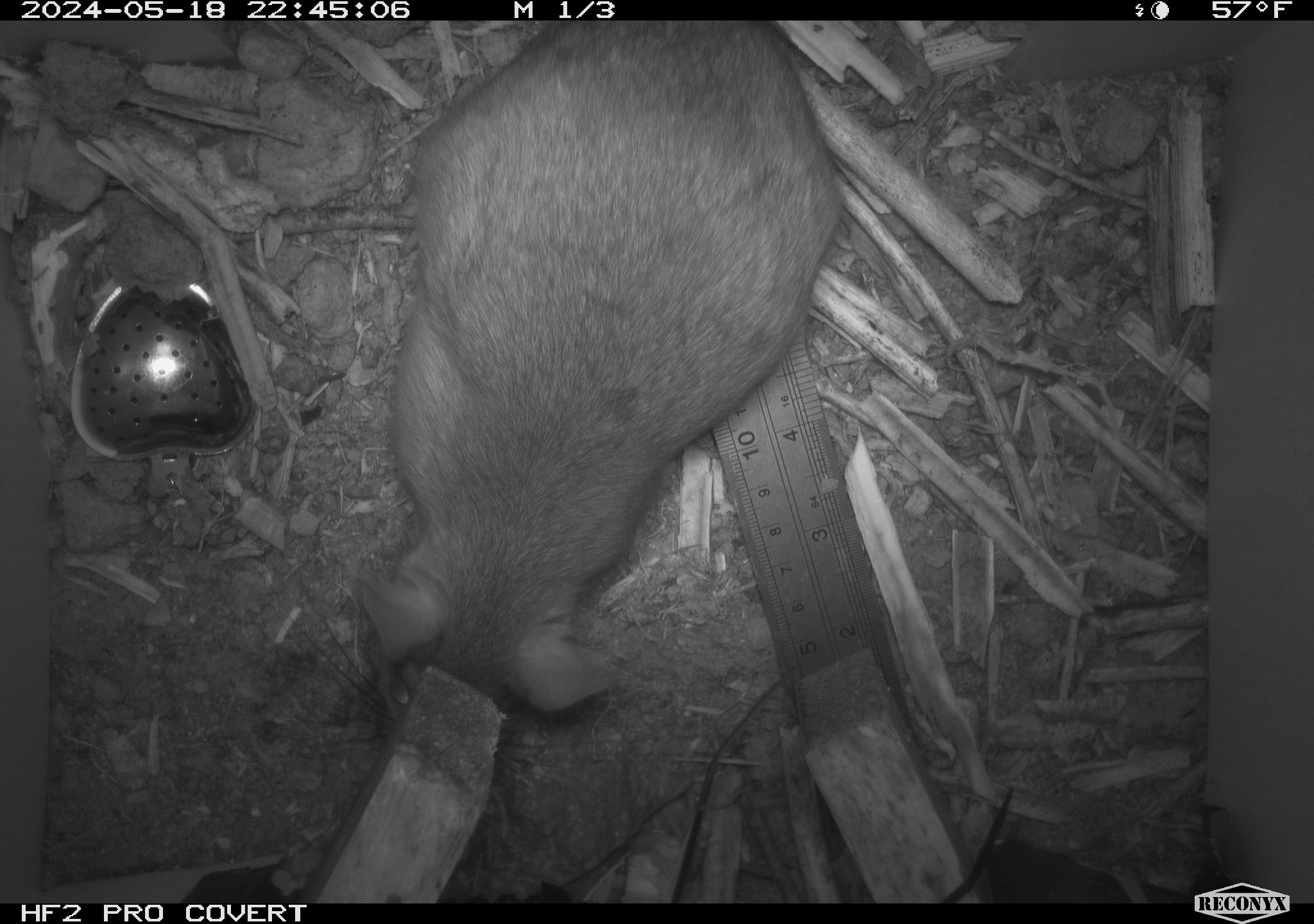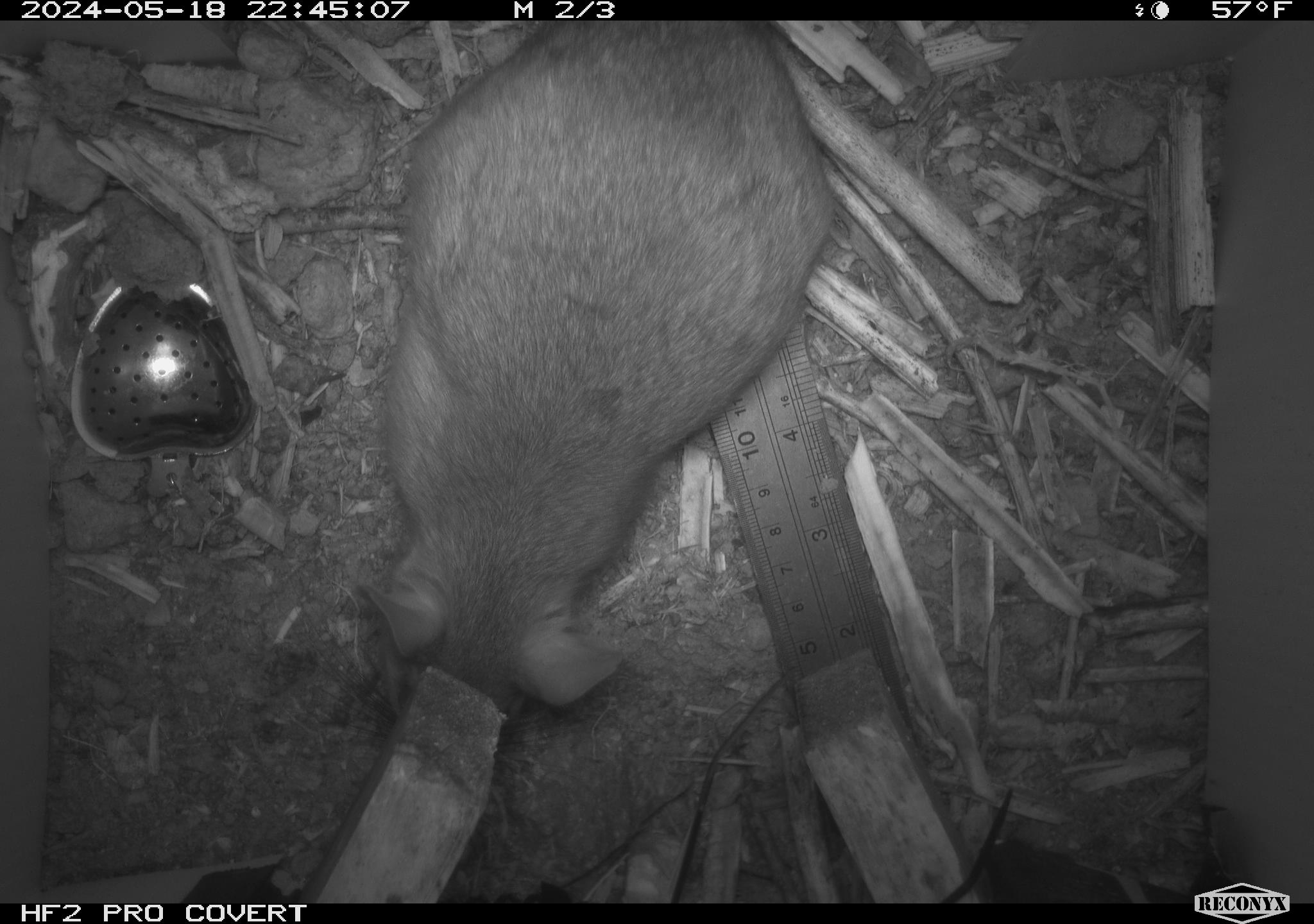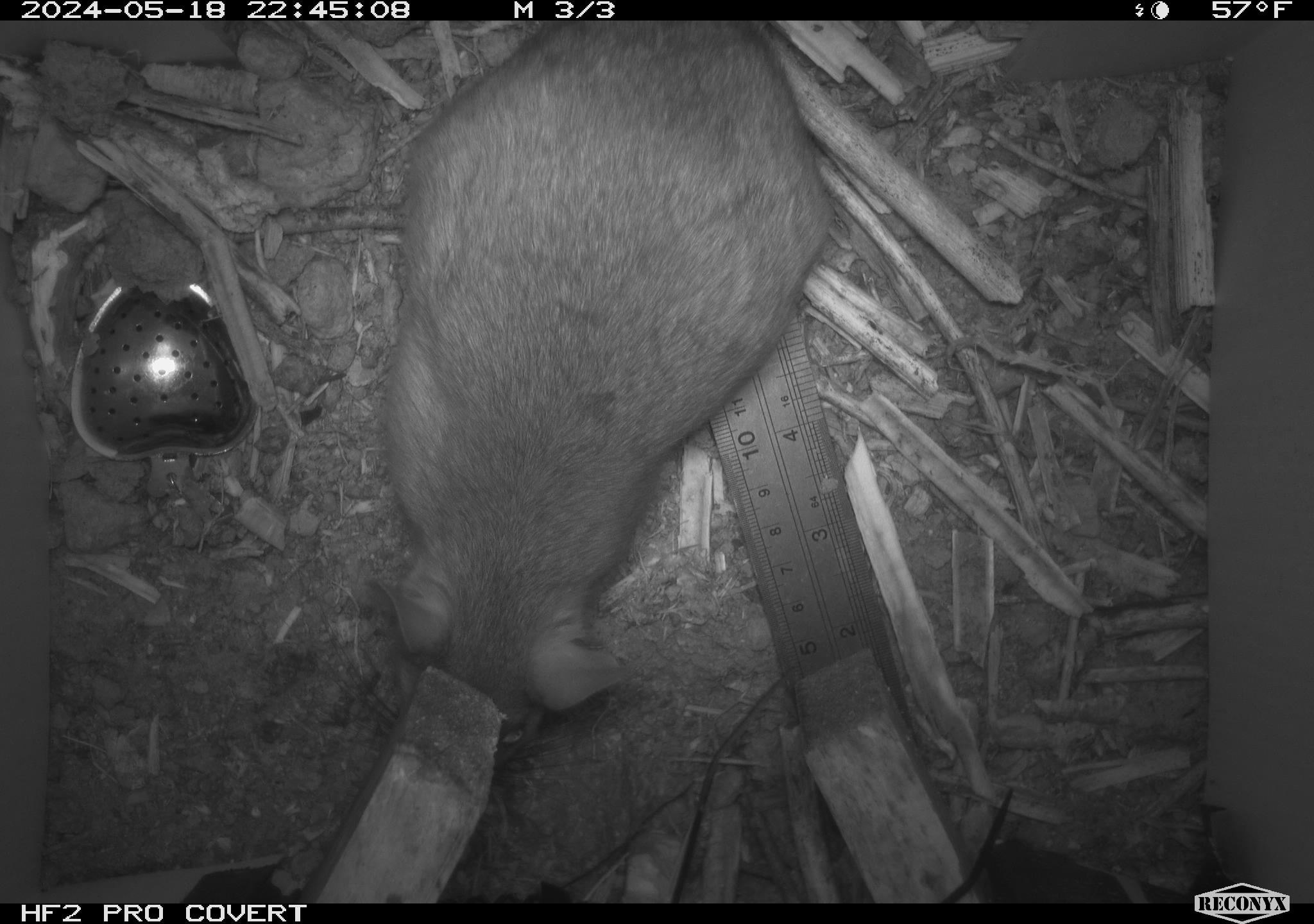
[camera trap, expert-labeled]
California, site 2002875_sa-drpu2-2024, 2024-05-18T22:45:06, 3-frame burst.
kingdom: Animalia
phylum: Chordata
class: Mammalia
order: Rodentia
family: Cricetidae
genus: Neotoma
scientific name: Neotoma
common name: pack rat or woodrat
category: neotoma species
Neotoma species (pack rat or woodrat) (Neotoma).